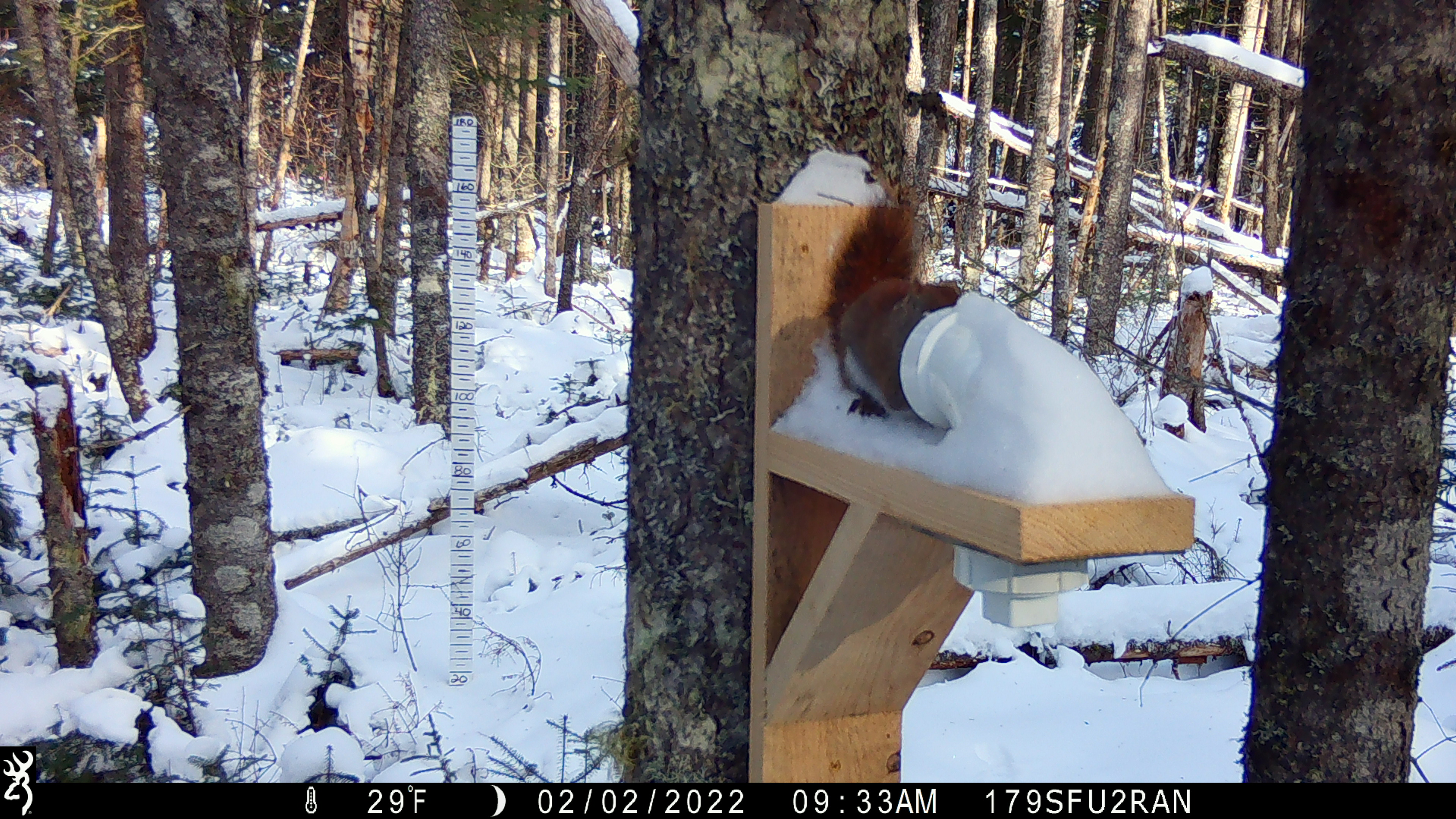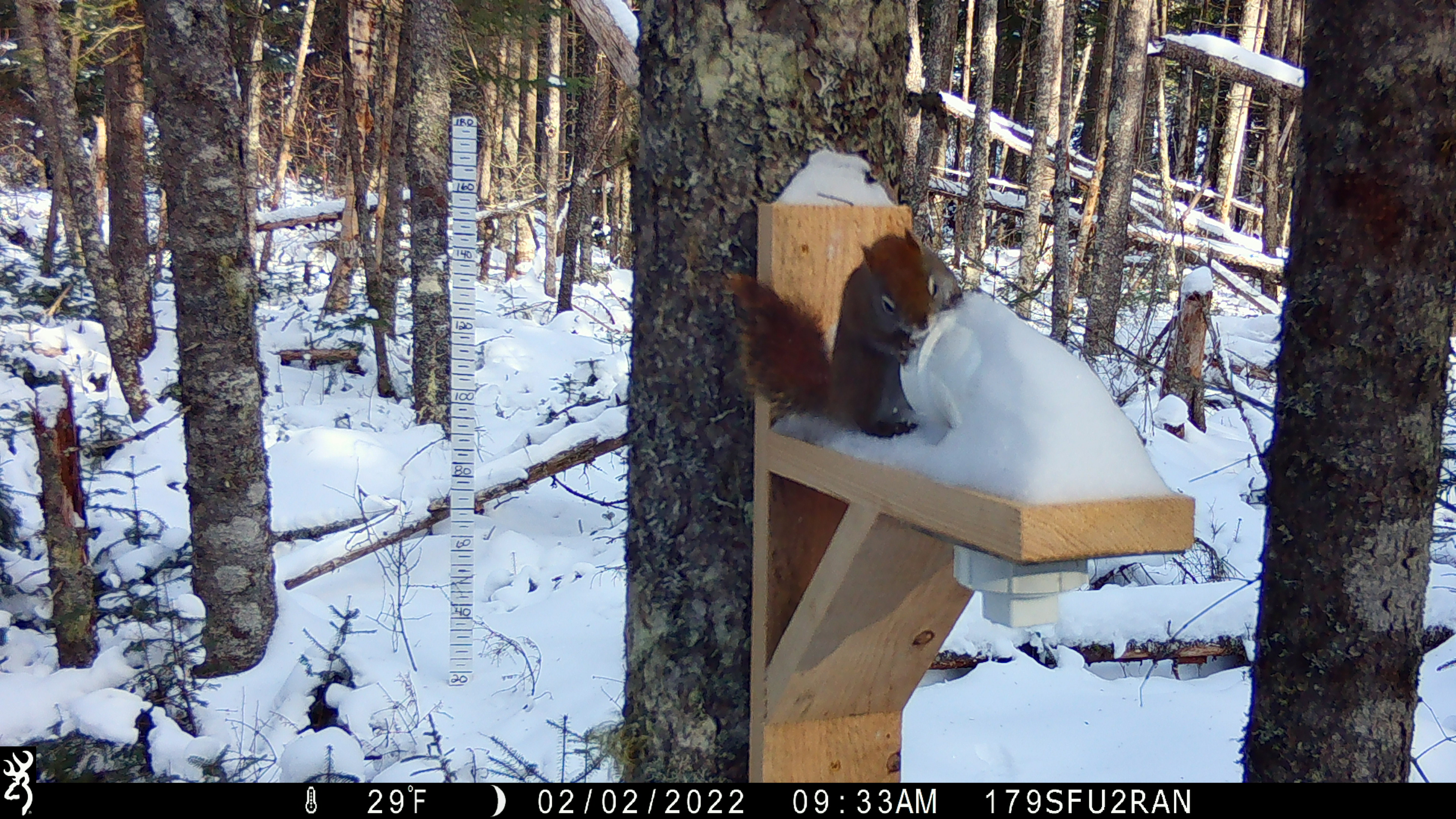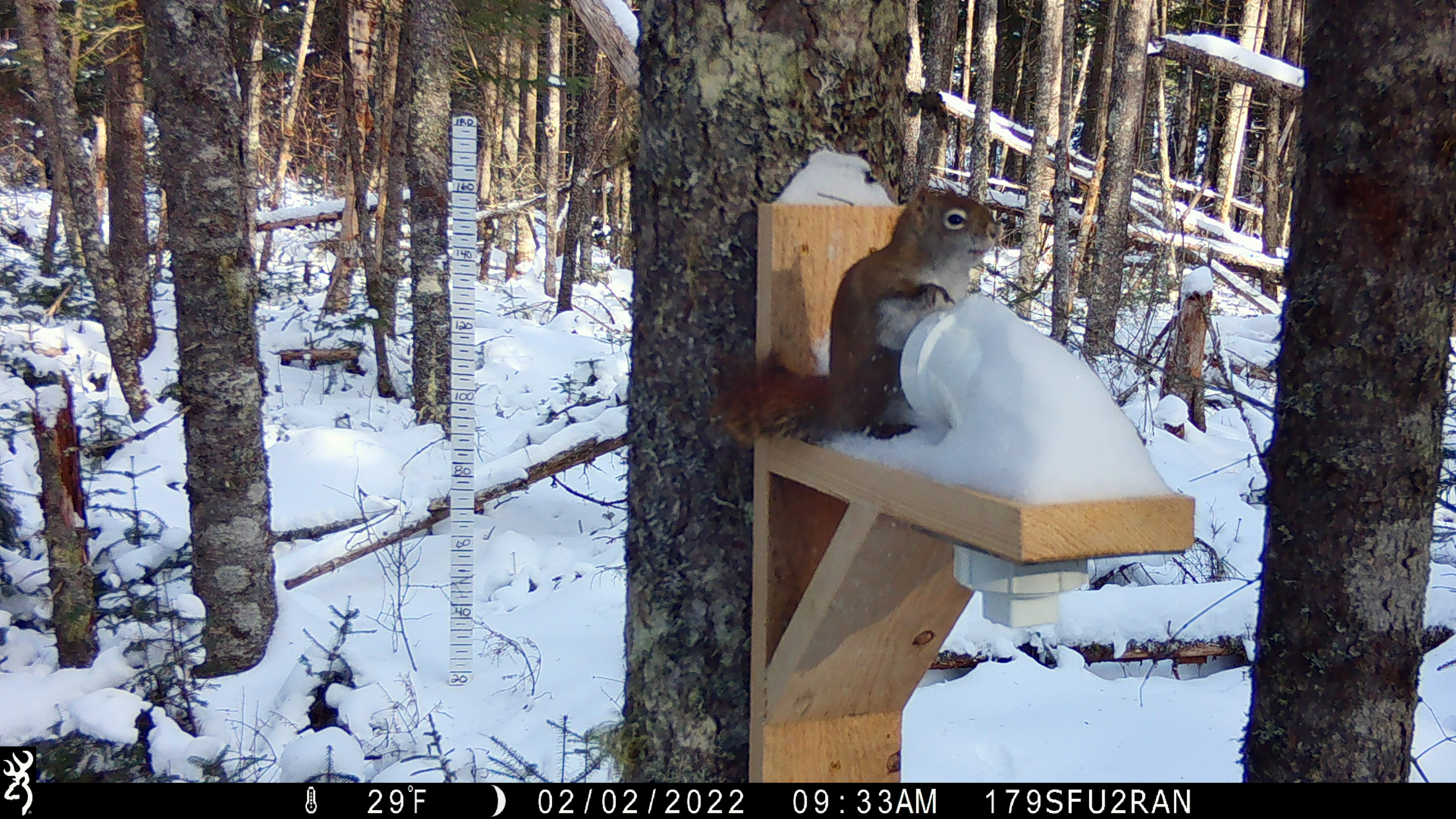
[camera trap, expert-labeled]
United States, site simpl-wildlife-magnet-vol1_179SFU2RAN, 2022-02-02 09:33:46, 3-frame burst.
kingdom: Animalia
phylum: Chordata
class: Mammalia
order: Rodentia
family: Sciuridae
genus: Tamiasciurus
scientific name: Tamiasciurus hudsonicus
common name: red squirrel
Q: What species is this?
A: Red squirrel (Tamiasciurus hudsonicus).